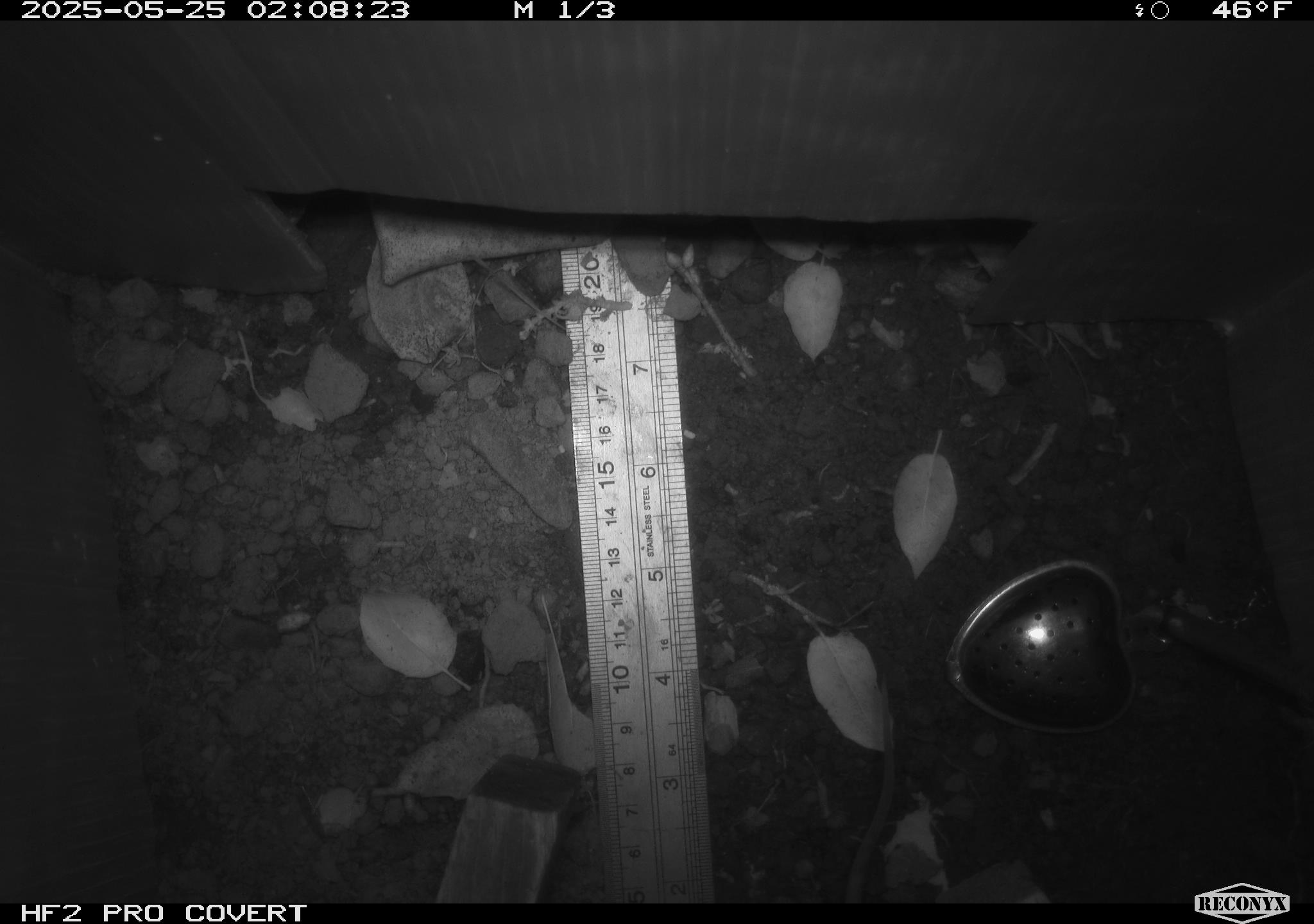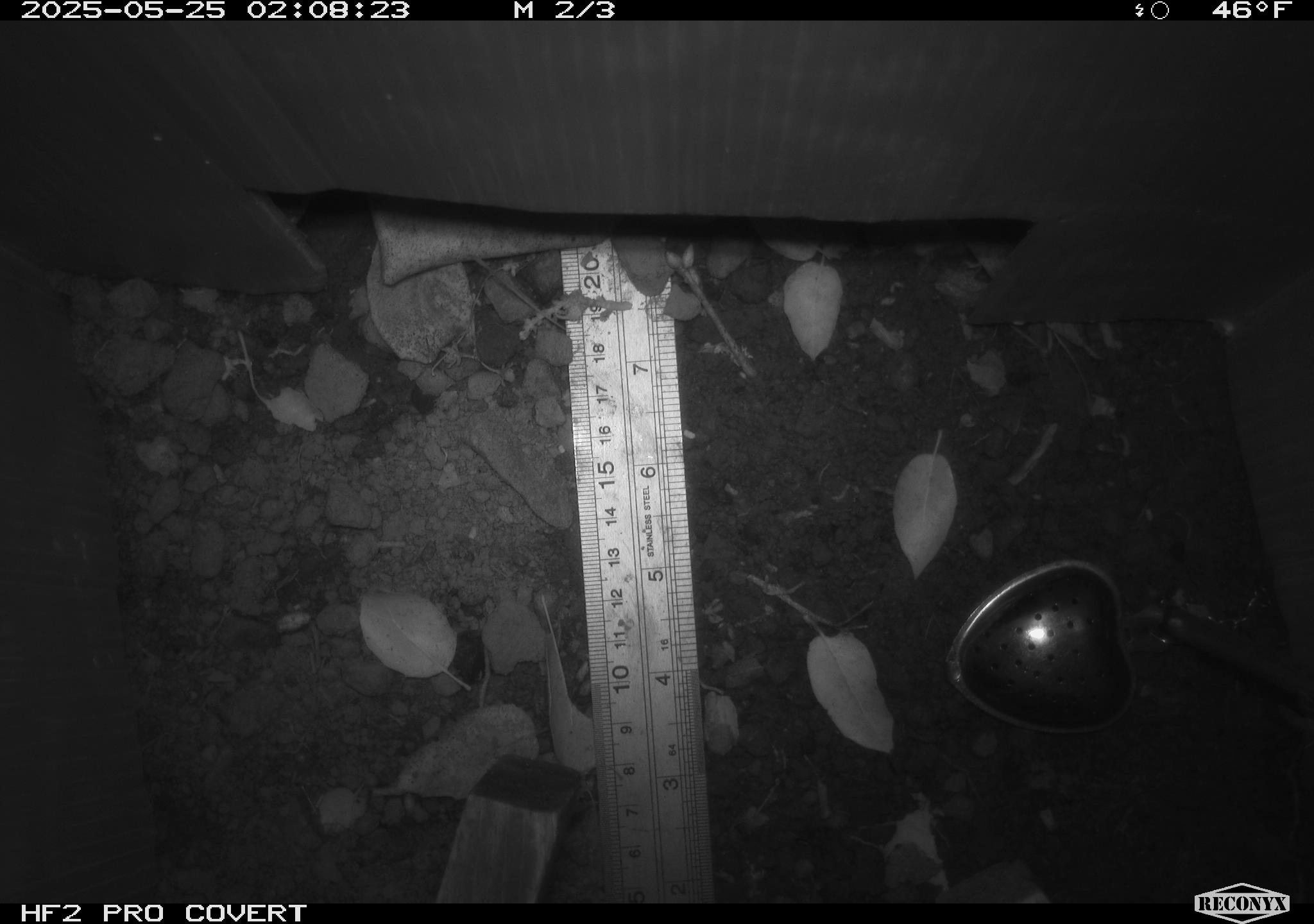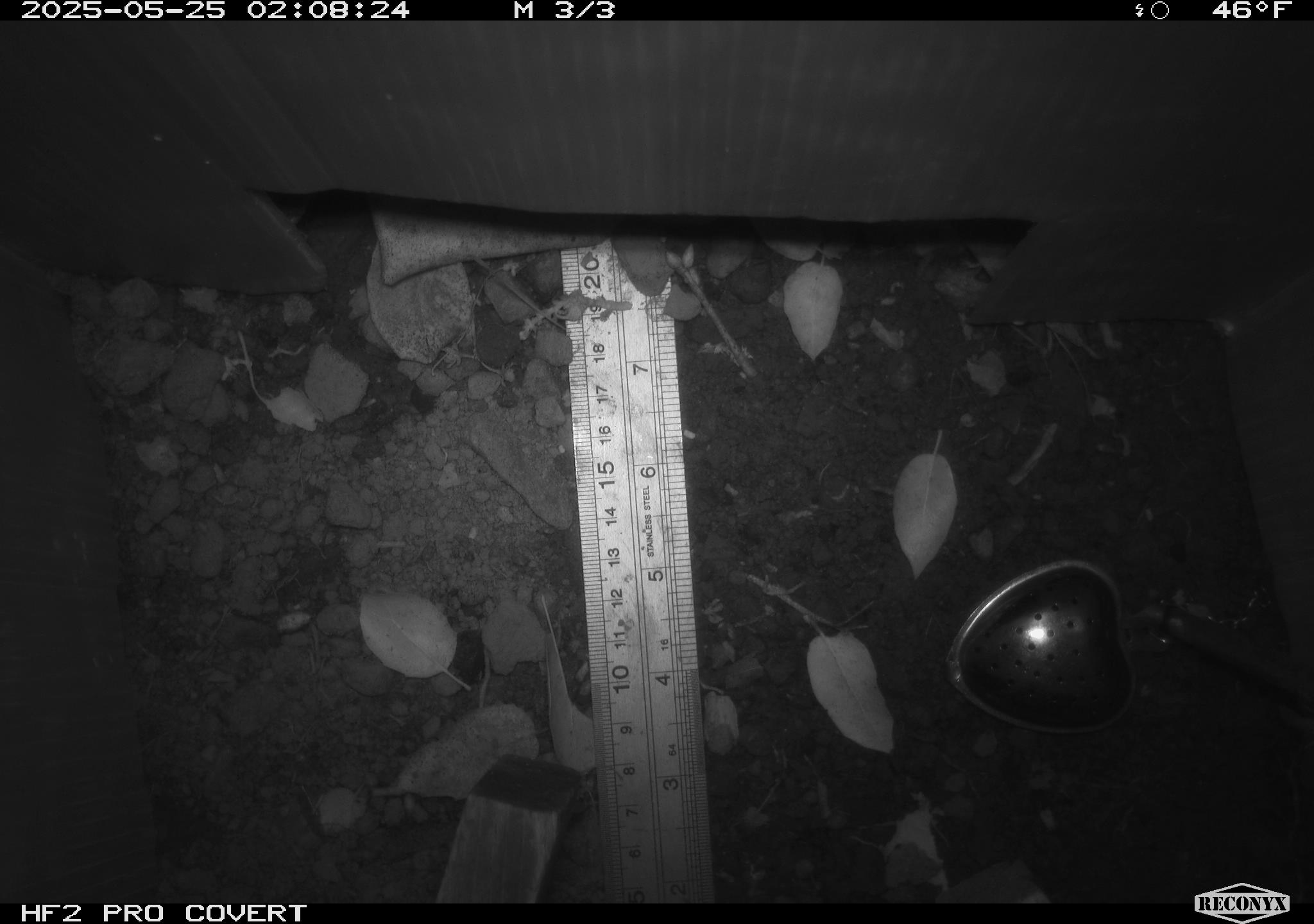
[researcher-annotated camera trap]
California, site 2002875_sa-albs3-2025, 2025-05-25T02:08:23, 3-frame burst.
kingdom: Animalia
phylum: Chordata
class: Mammalia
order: Rodentia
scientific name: Rodentia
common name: mouse species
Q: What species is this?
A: Mouse species (Rodentia).